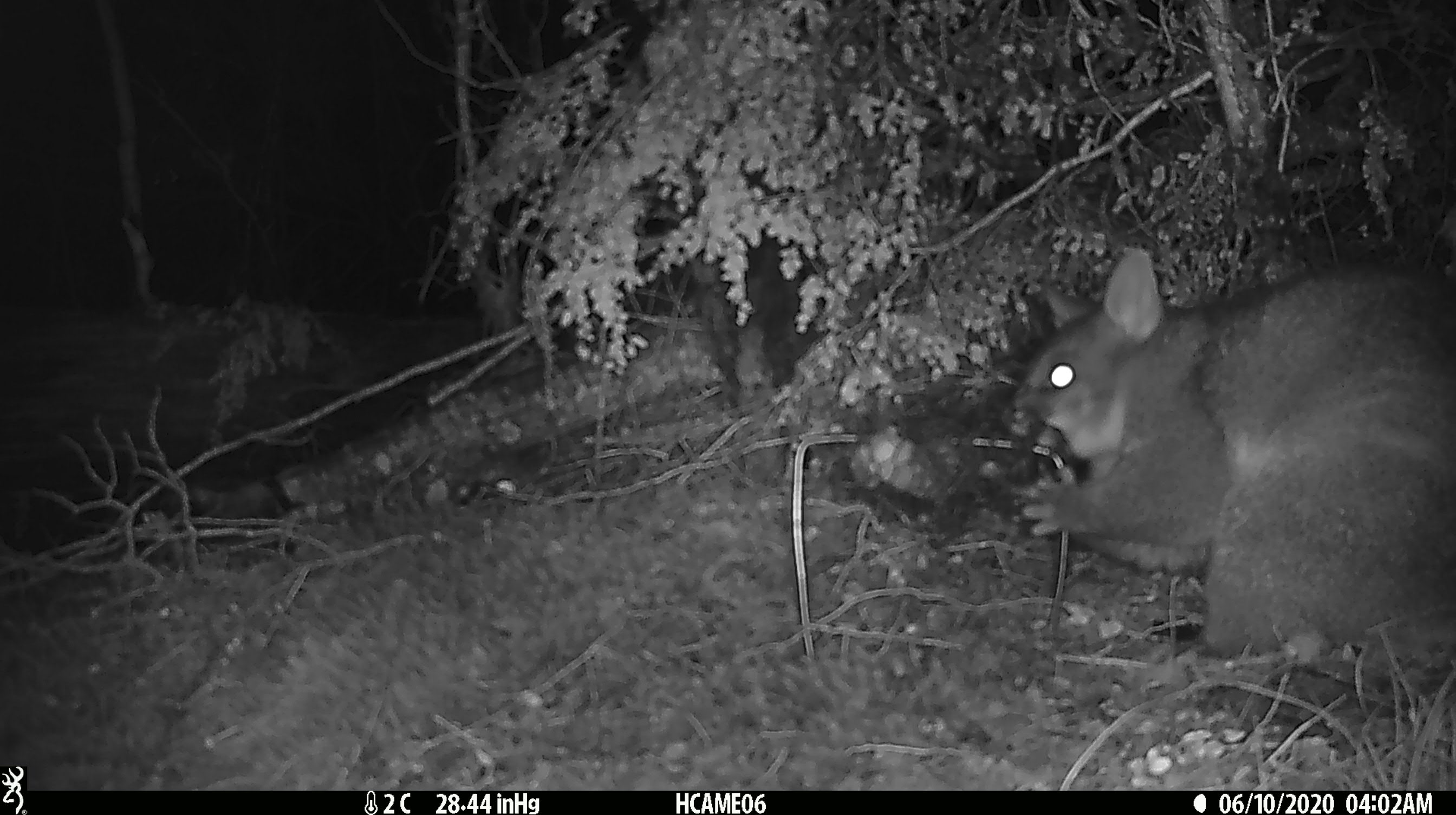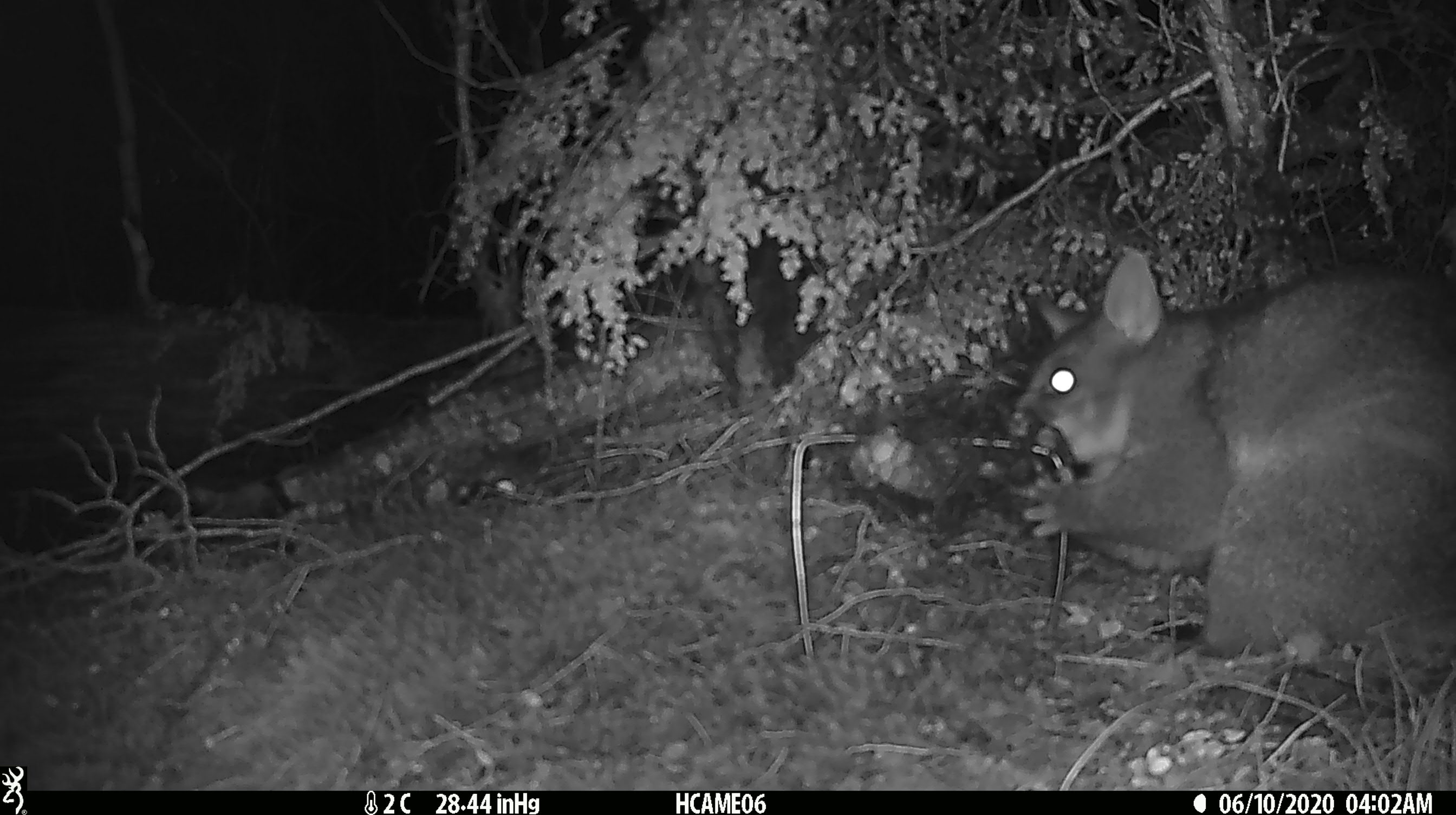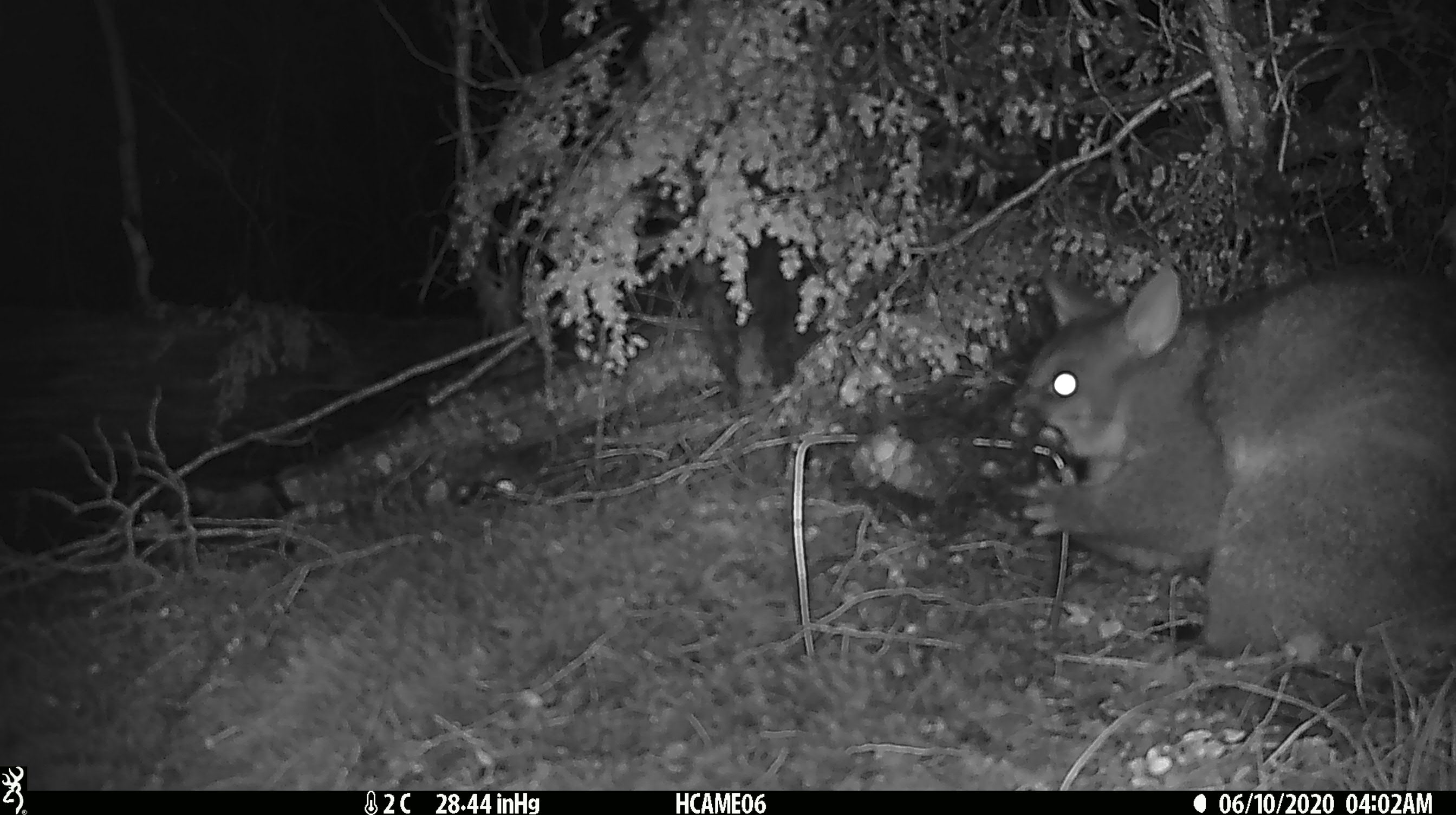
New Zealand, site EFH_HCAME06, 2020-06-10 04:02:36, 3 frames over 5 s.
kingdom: Animalia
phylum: Chordata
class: Mammalia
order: Diprotodontia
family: Phalangeridae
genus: Trichosurus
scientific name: Trichosurus vulpecula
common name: common brushtail possum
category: possum